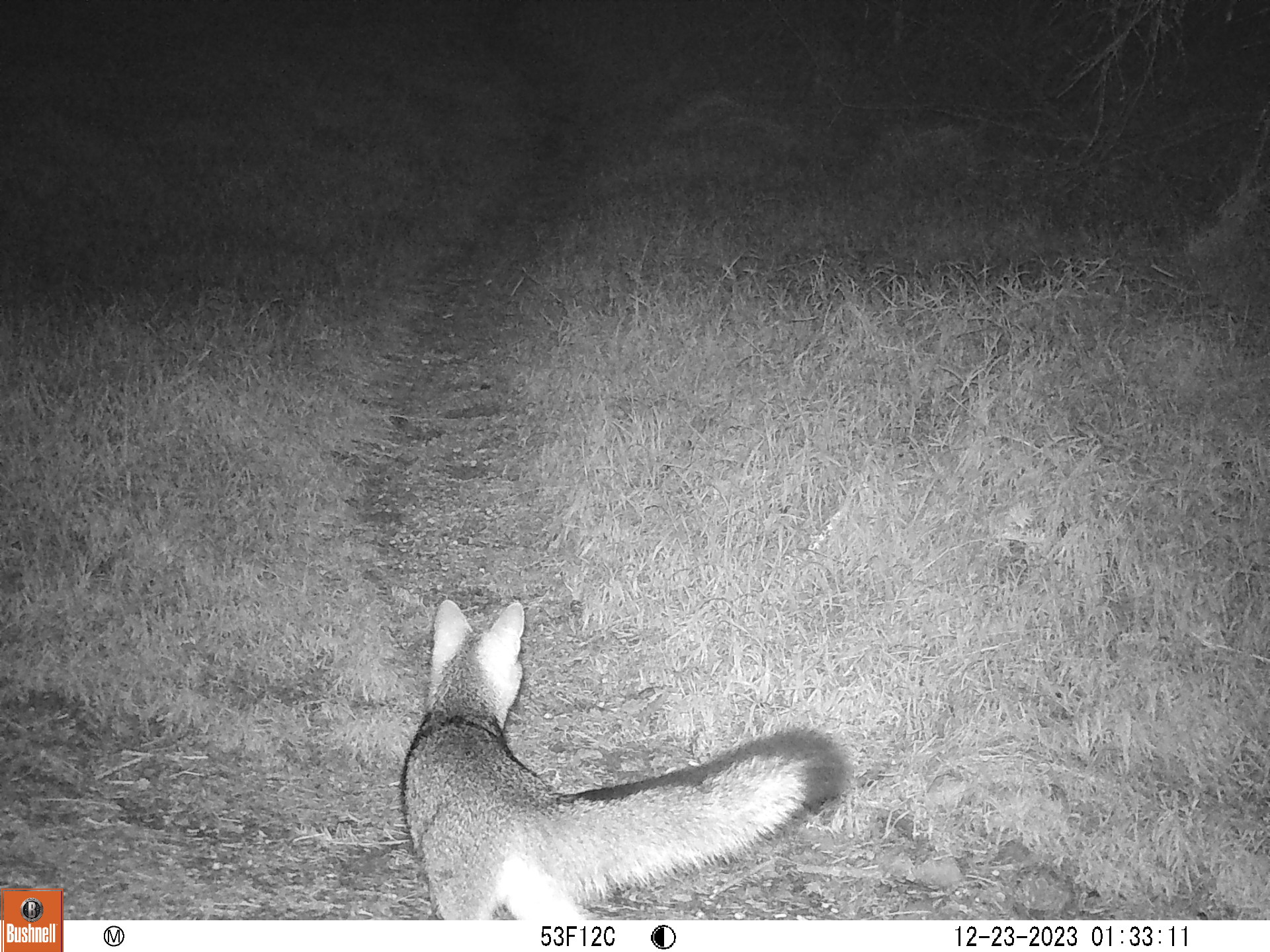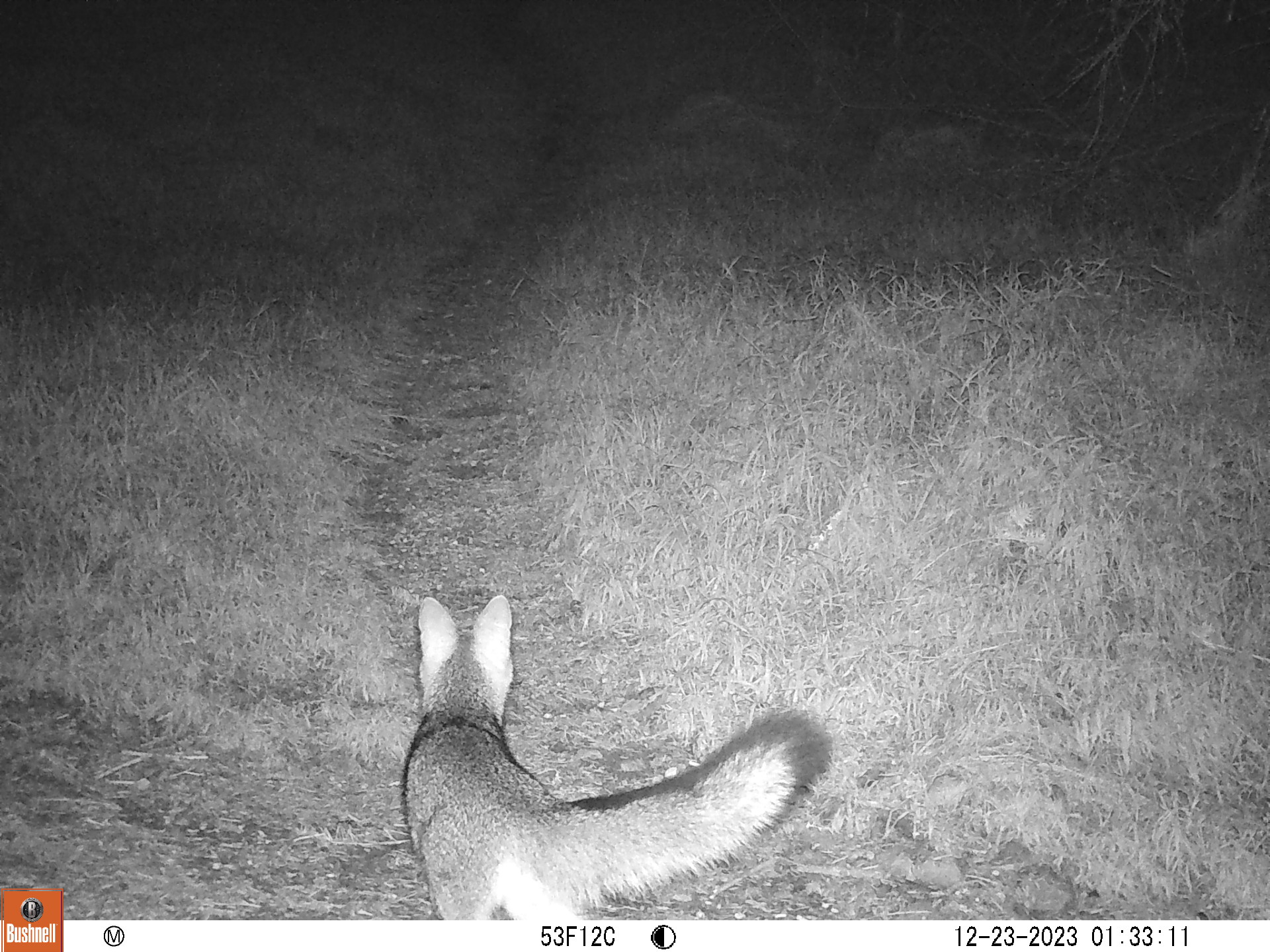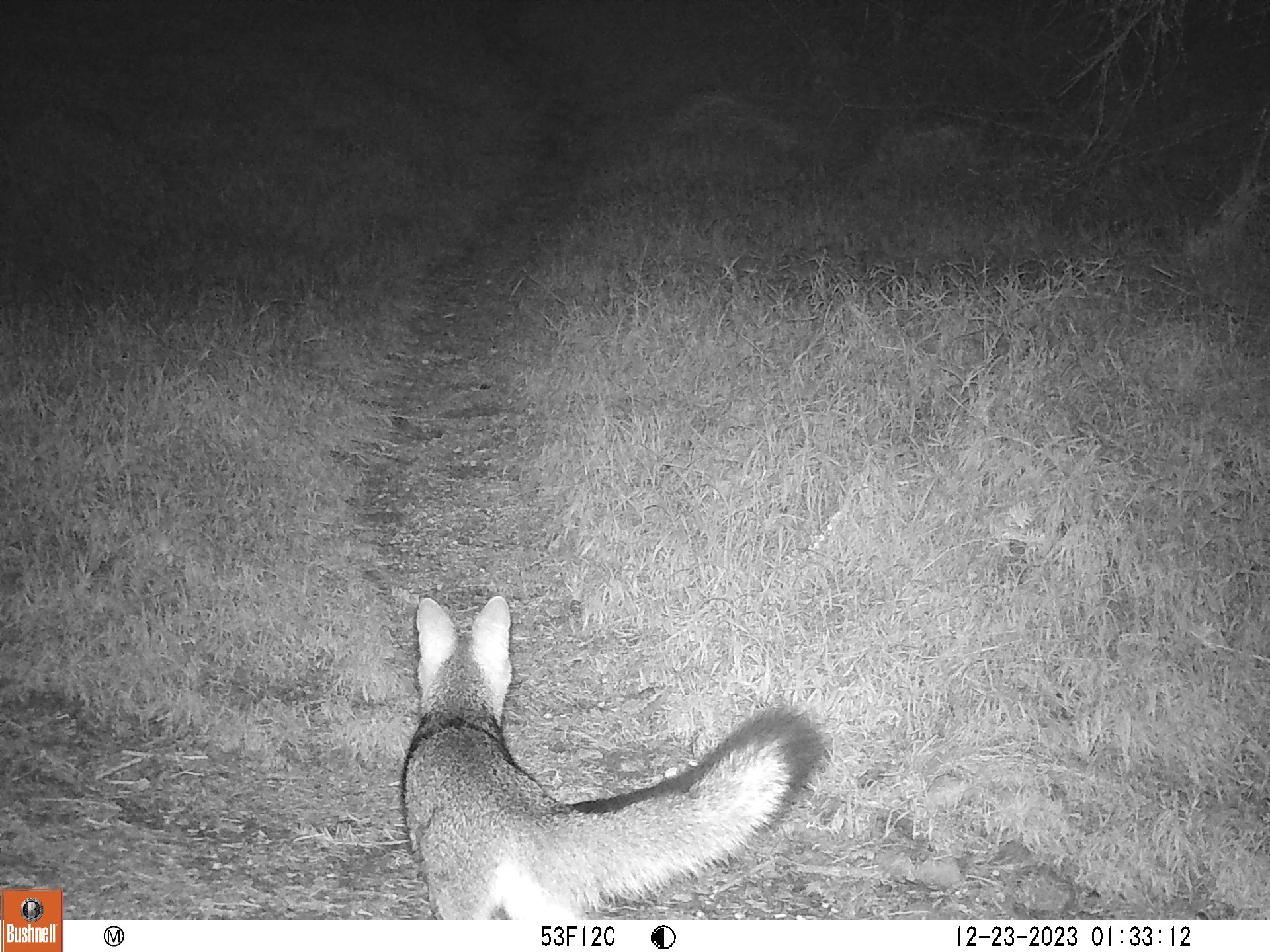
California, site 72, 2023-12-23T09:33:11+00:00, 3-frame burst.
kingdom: Animalia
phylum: Chordata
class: Mammalia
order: Carnivora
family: Canidae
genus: Urocyon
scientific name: Urocyon cinereoargenteus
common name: gray fox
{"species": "gray fox (Urocyon cinereoargenteus)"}